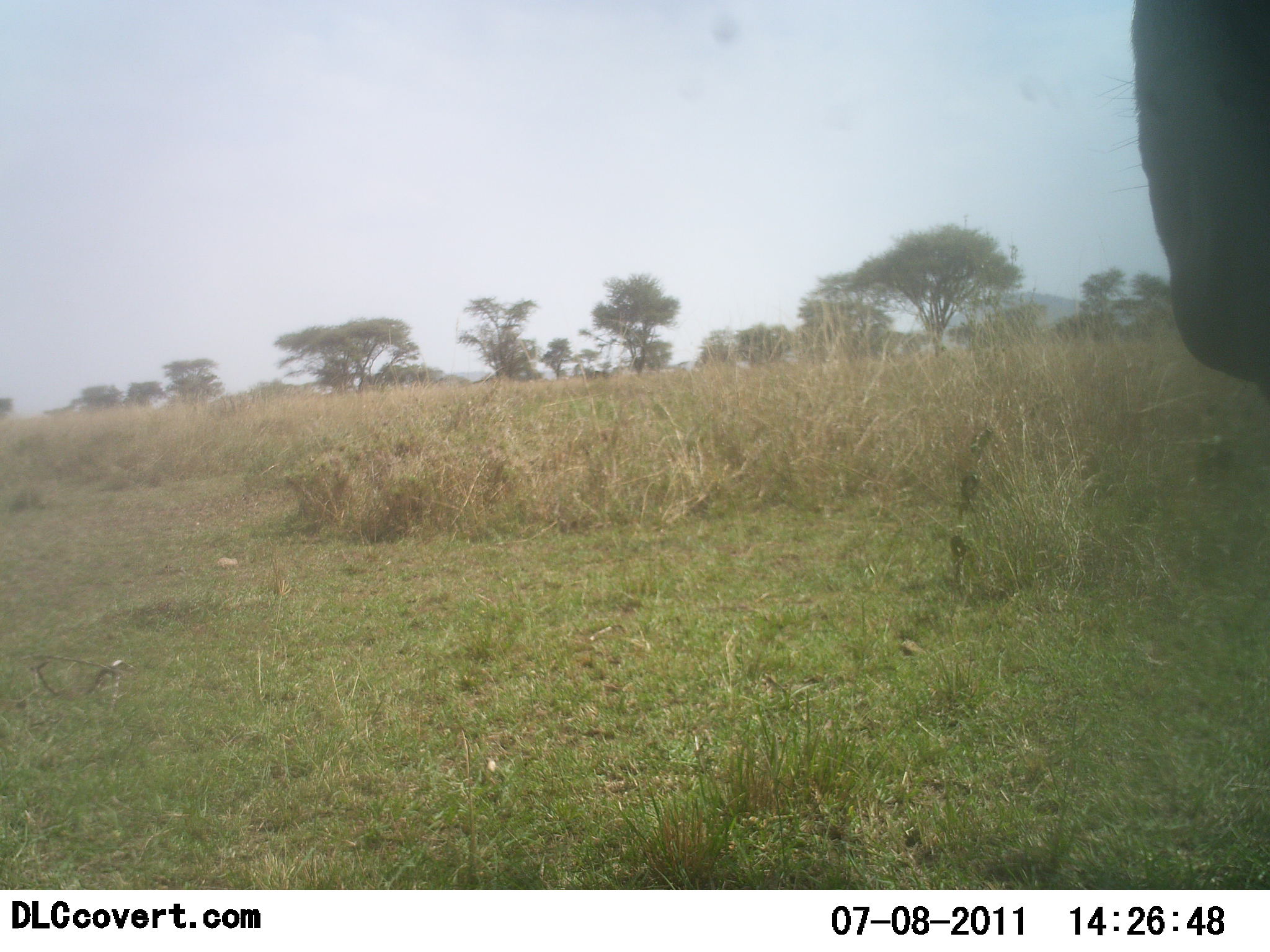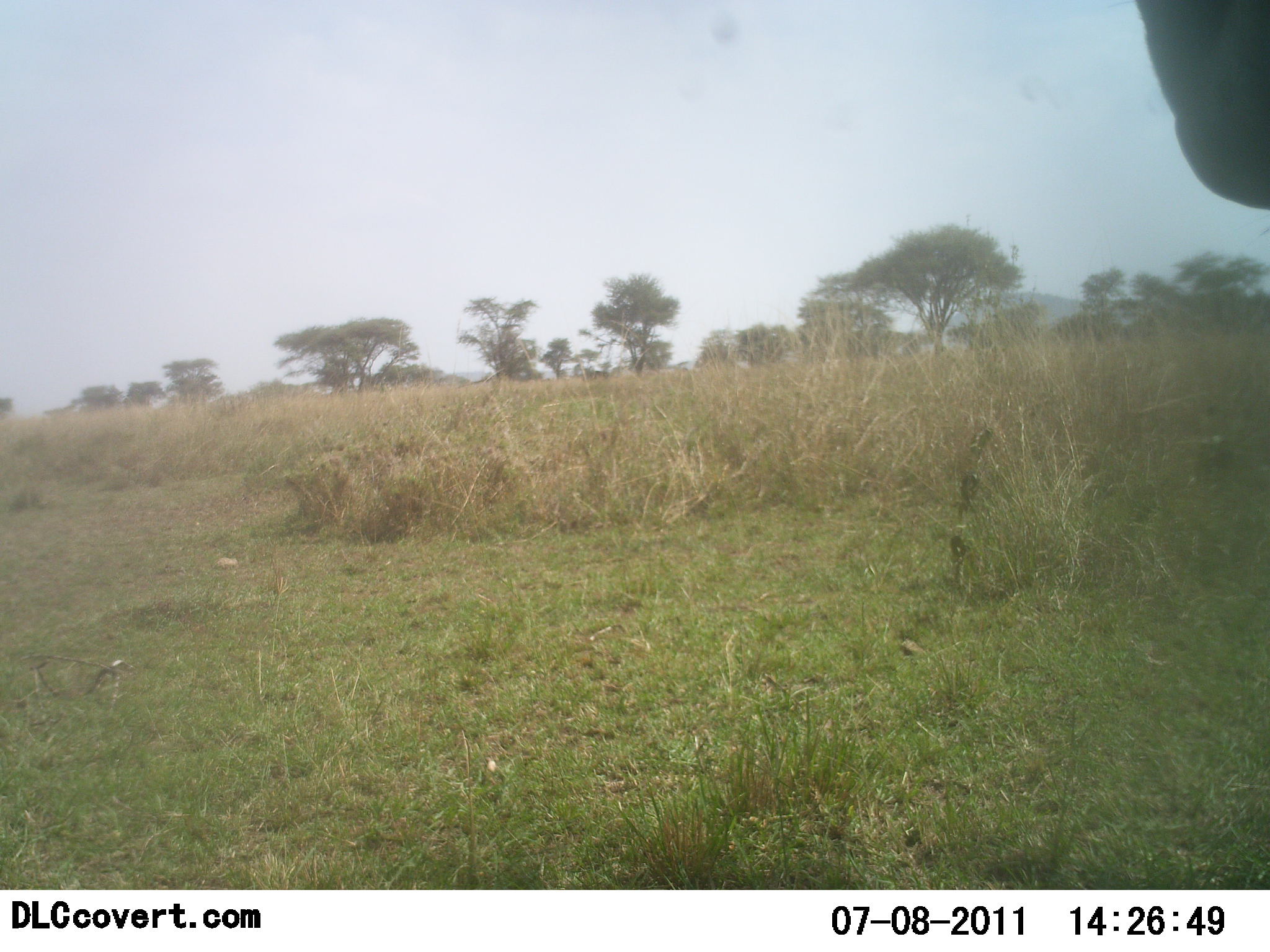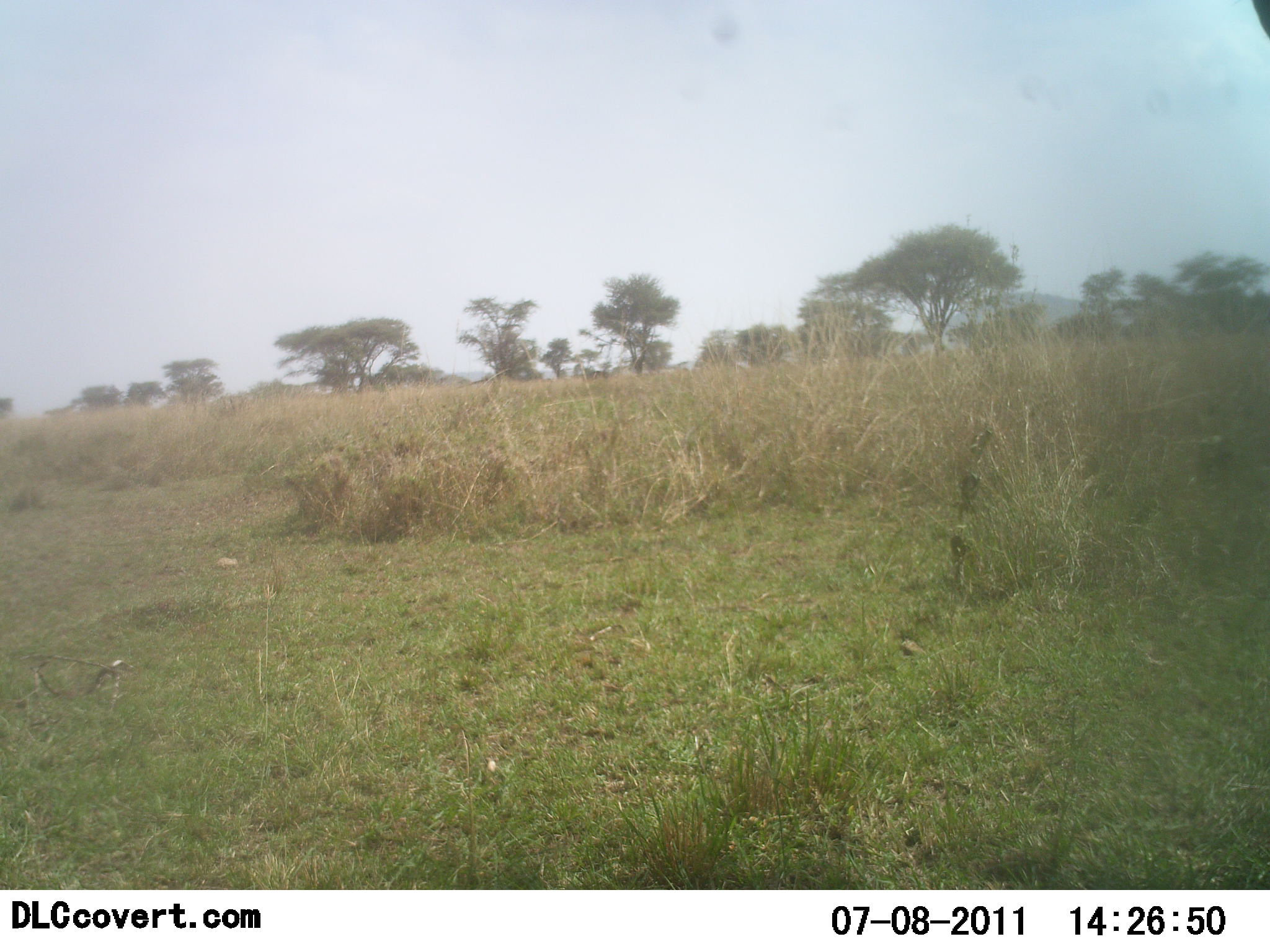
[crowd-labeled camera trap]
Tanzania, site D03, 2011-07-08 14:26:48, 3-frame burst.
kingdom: Animalia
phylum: Chordata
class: Mammalia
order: Artiodactyla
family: Bovidae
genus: Connochaetes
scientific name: Connochaetes taurinus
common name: blue wildebeest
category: wildebeest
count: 1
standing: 60%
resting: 0%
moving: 40%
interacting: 20%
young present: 0%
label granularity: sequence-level